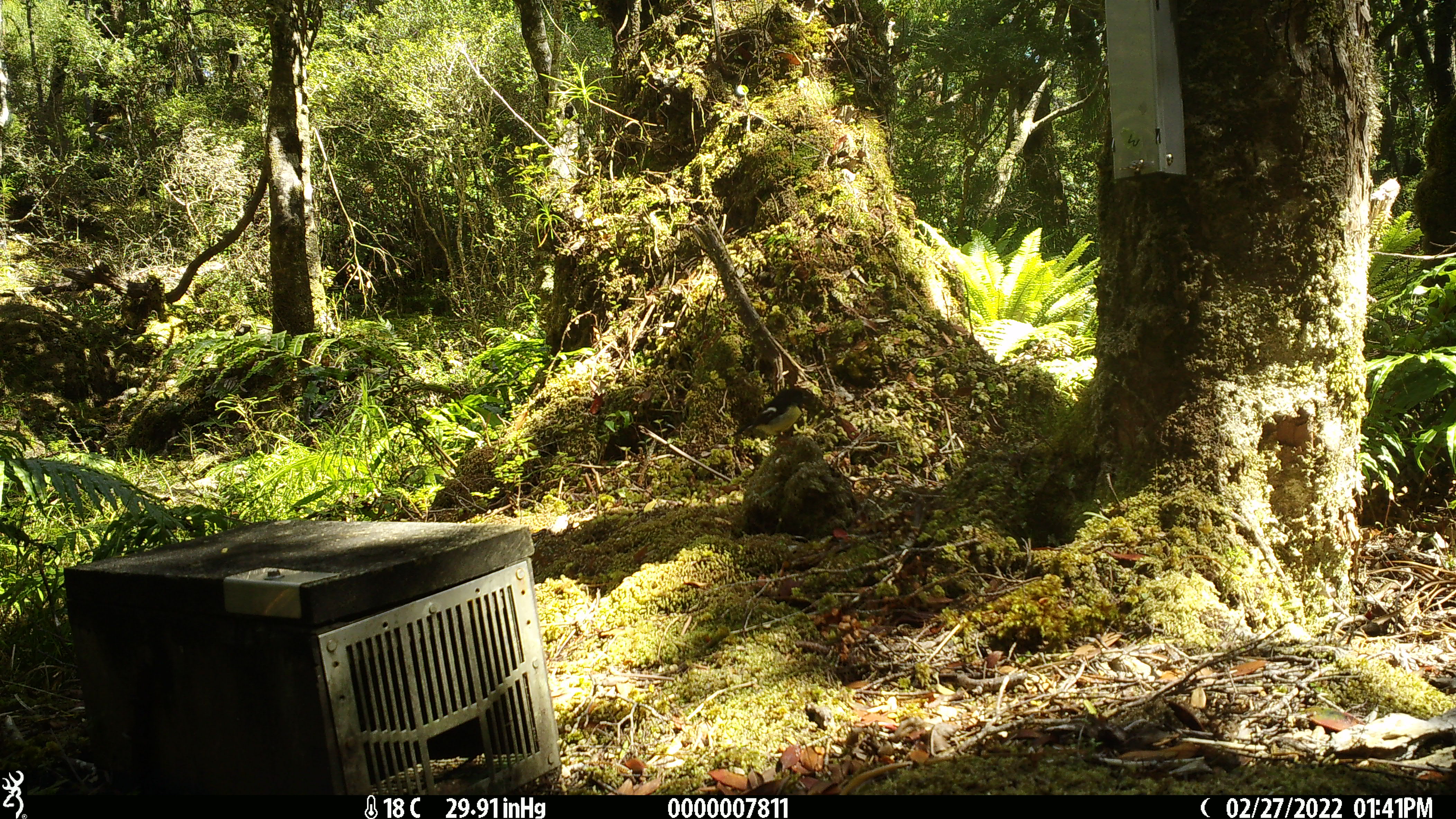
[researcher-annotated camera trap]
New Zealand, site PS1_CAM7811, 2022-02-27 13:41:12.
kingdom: Animalia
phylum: Chordata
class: Aves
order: Passeriformes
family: Petroicidae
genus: Petroica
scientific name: Petroica macrocephala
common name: tomtit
Tomtit (Petroica macrocephala).